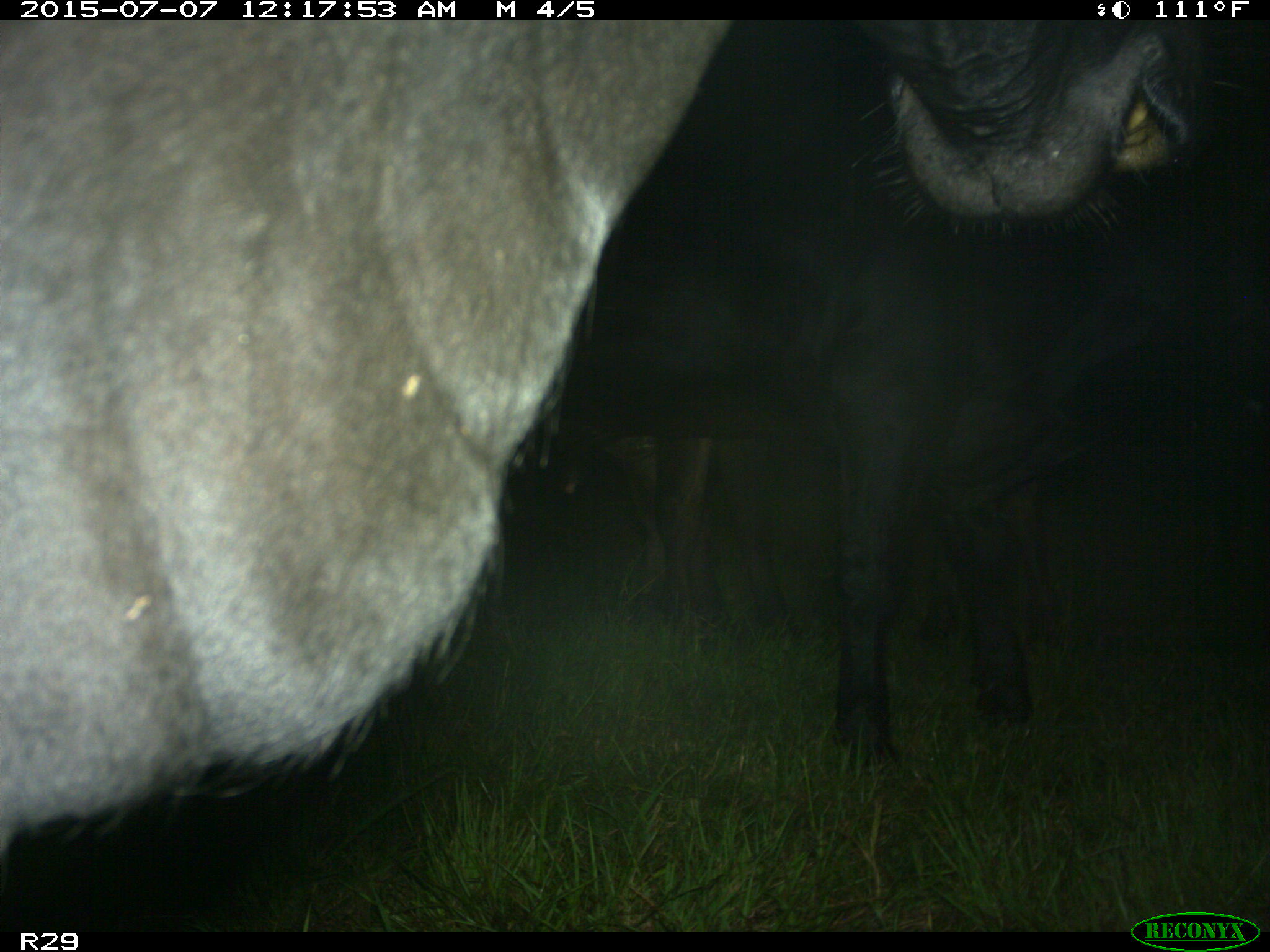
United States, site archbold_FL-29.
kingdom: Animalia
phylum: Chordata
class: Mammalia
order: Artiodactyla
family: Bovidae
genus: Bos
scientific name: Bos taurus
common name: domestic cow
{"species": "Bos taurus (domestic cow)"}